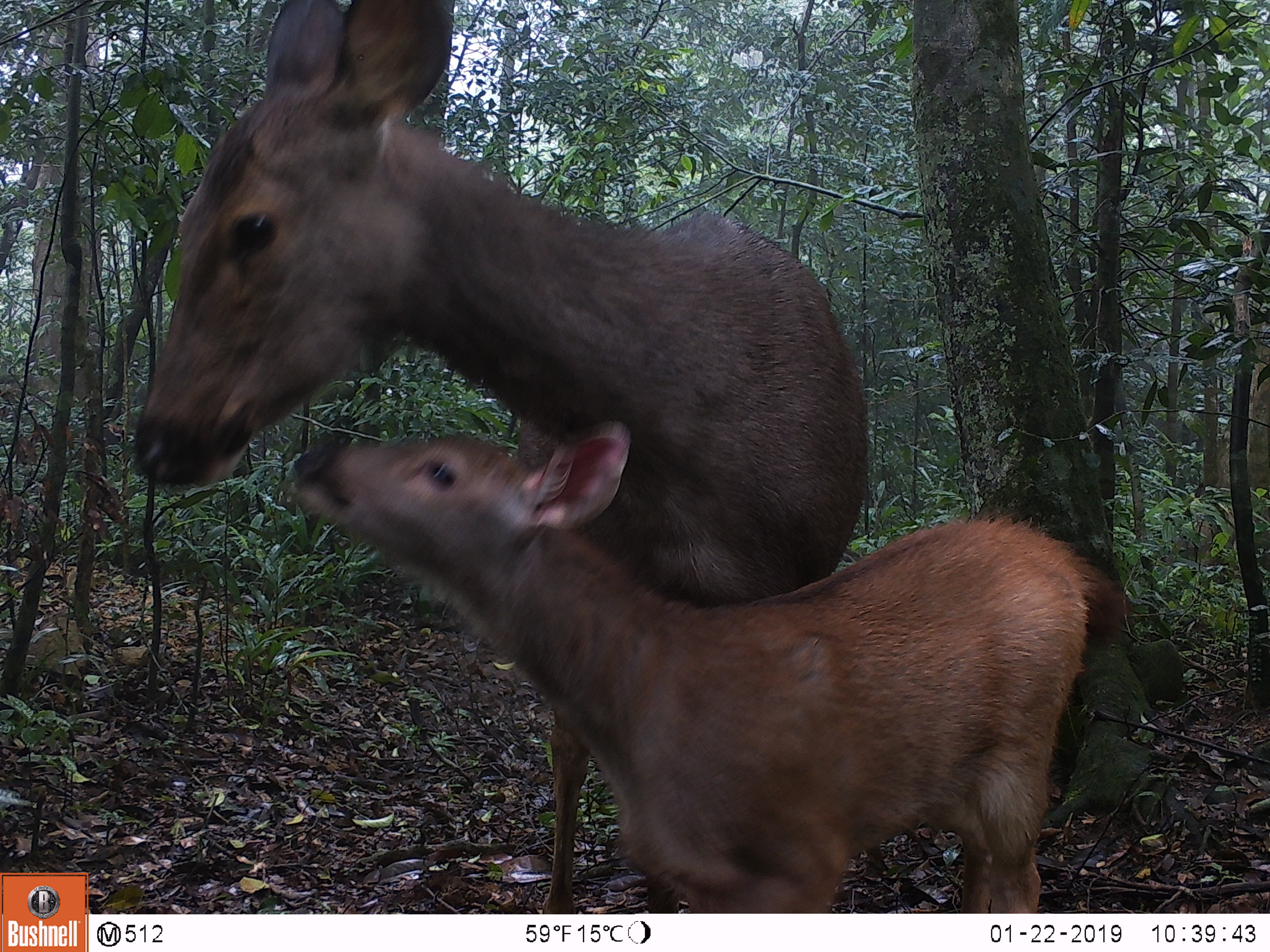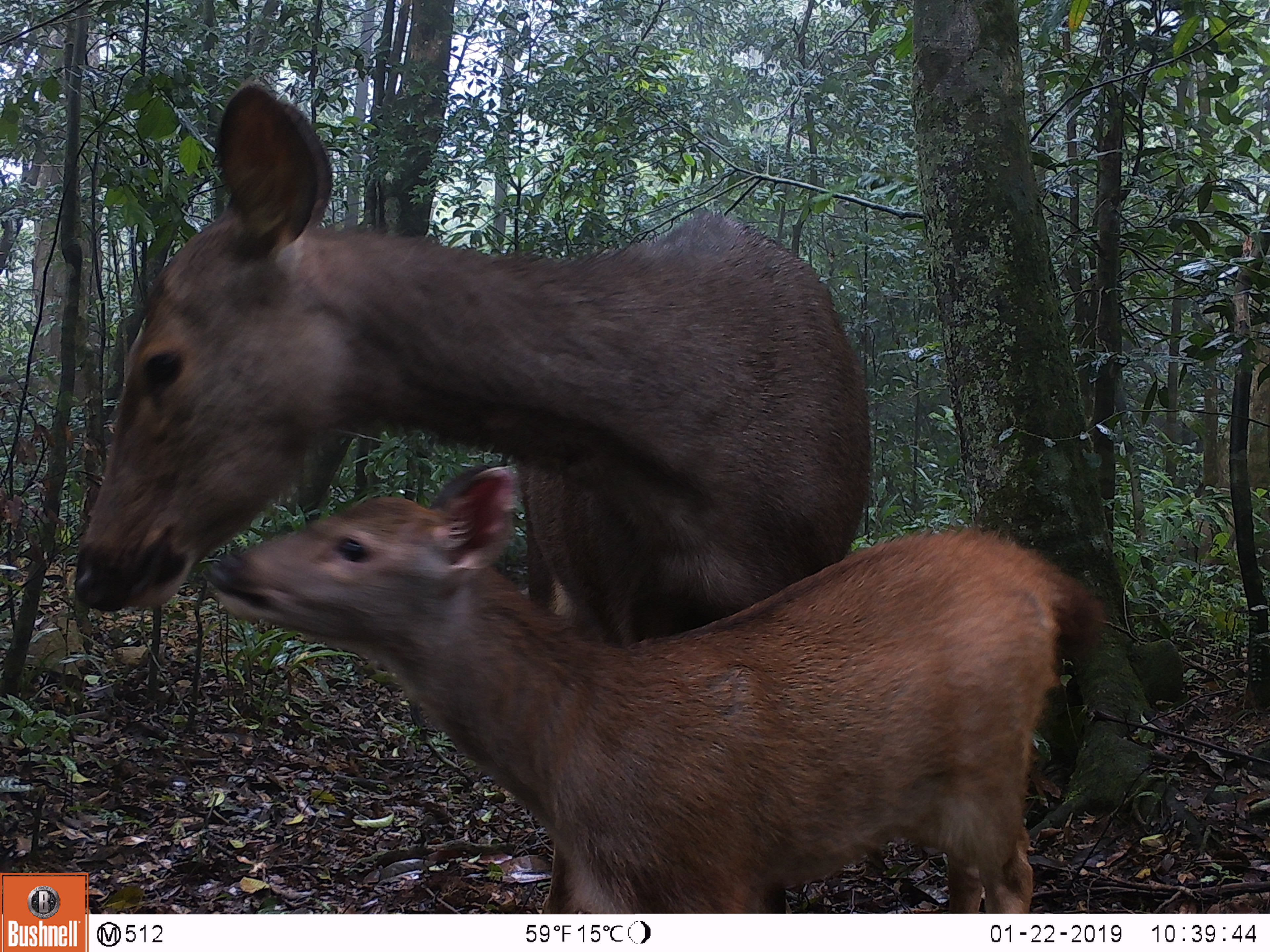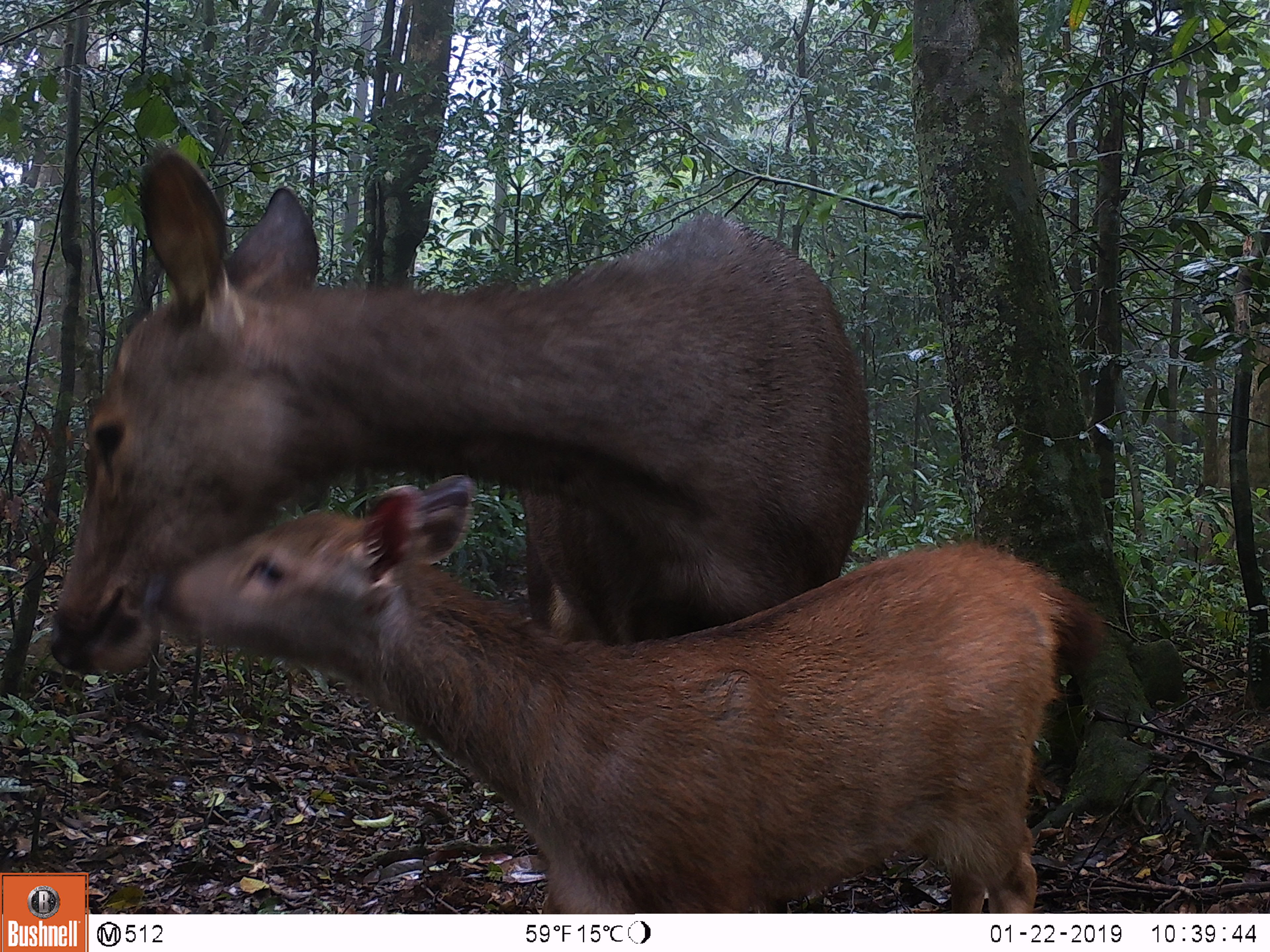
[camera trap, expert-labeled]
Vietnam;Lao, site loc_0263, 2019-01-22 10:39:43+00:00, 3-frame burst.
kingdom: Animalia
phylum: Chordata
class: Mammalia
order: Artiodactyla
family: Cervidae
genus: Rusa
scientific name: Rusa unicolor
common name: sambar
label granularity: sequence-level